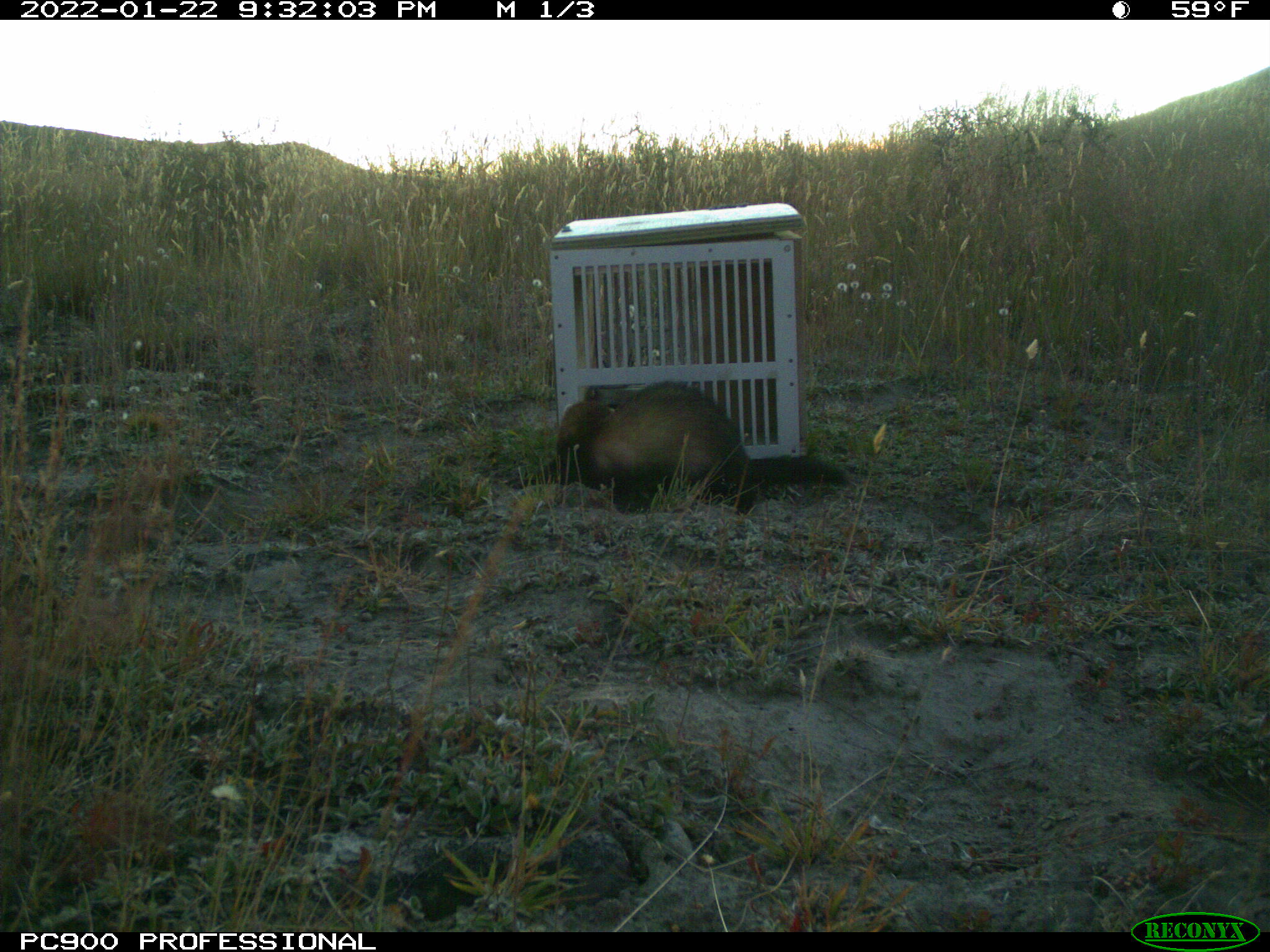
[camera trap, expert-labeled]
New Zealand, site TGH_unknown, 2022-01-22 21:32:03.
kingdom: Animalia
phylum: Chordata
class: Mammalia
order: Carnivora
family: Mustelidae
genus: Mustela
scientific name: Mustela furo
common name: ferret